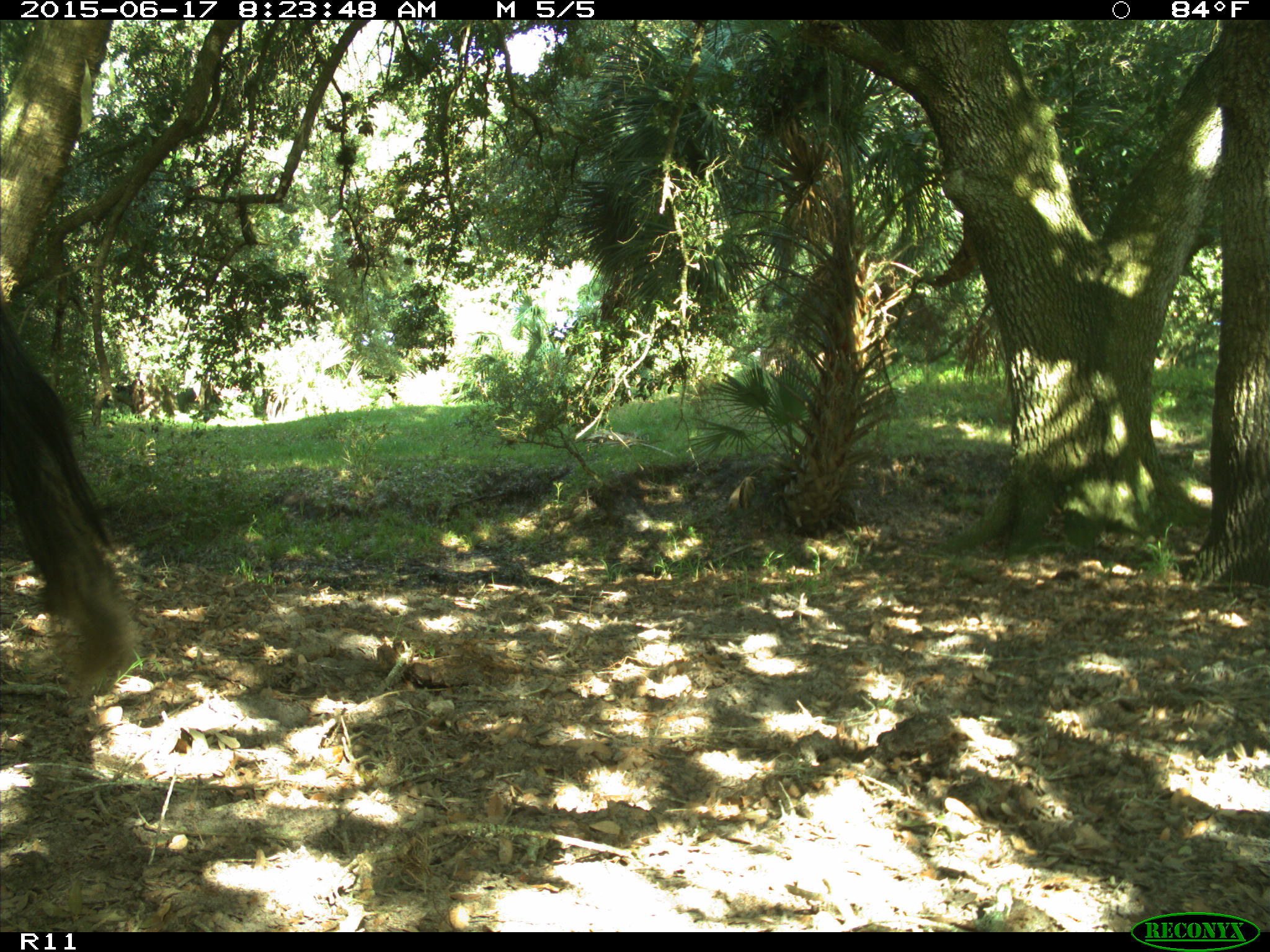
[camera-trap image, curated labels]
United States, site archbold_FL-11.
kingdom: Animalia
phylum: Chordata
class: Mammalia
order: Artiodactyla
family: Bovidae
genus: Bos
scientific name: Bos taurus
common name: domestic cow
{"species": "Bos taurus (domestic cow)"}